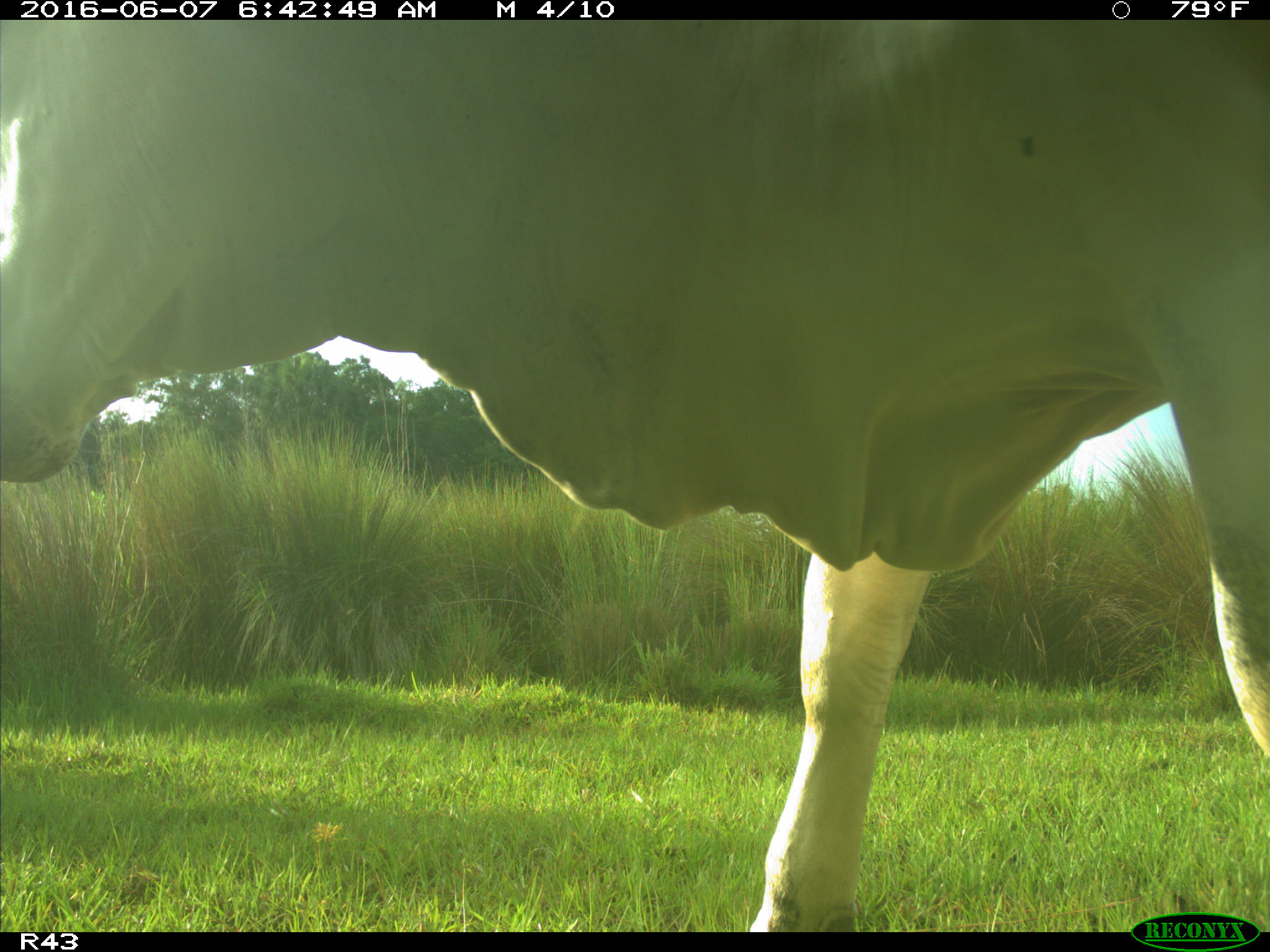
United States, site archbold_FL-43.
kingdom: Animalia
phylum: Chordata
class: Mammalia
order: Artiodactyla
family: Bovidae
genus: Bos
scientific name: Bos taurus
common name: domestic cow